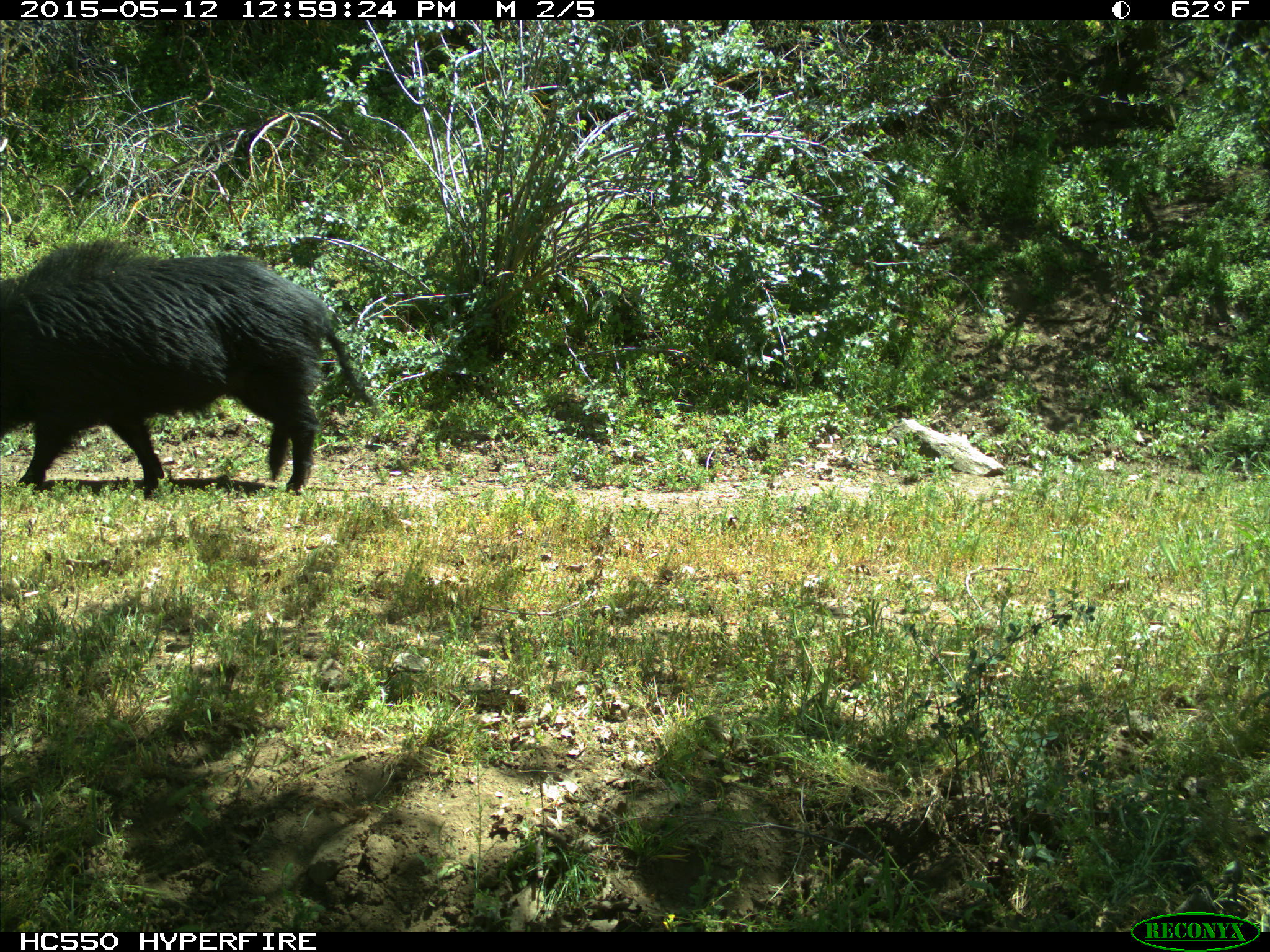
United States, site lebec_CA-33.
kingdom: Animalia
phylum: Chordata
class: Mammalia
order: Artiodactyla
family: Suidae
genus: Sus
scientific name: Sus scrofa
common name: wild boar